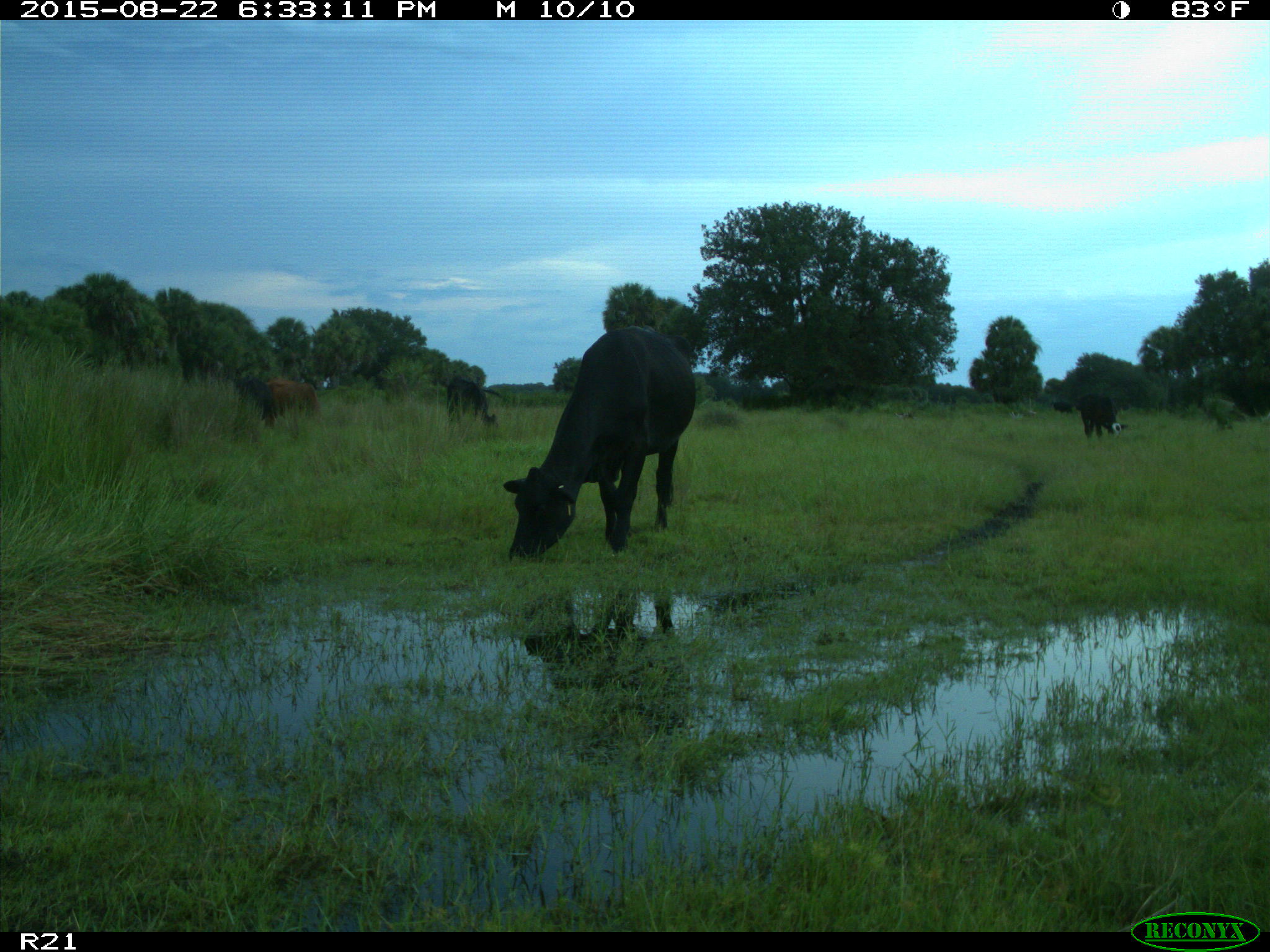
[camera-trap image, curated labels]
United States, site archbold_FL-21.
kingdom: Animalia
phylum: Chordata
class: Mammalia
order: Artiodactyla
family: Bovidae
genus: Bos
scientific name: Bos taurus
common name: domestic cow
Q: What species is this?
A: Bos taurus (domestic cow).